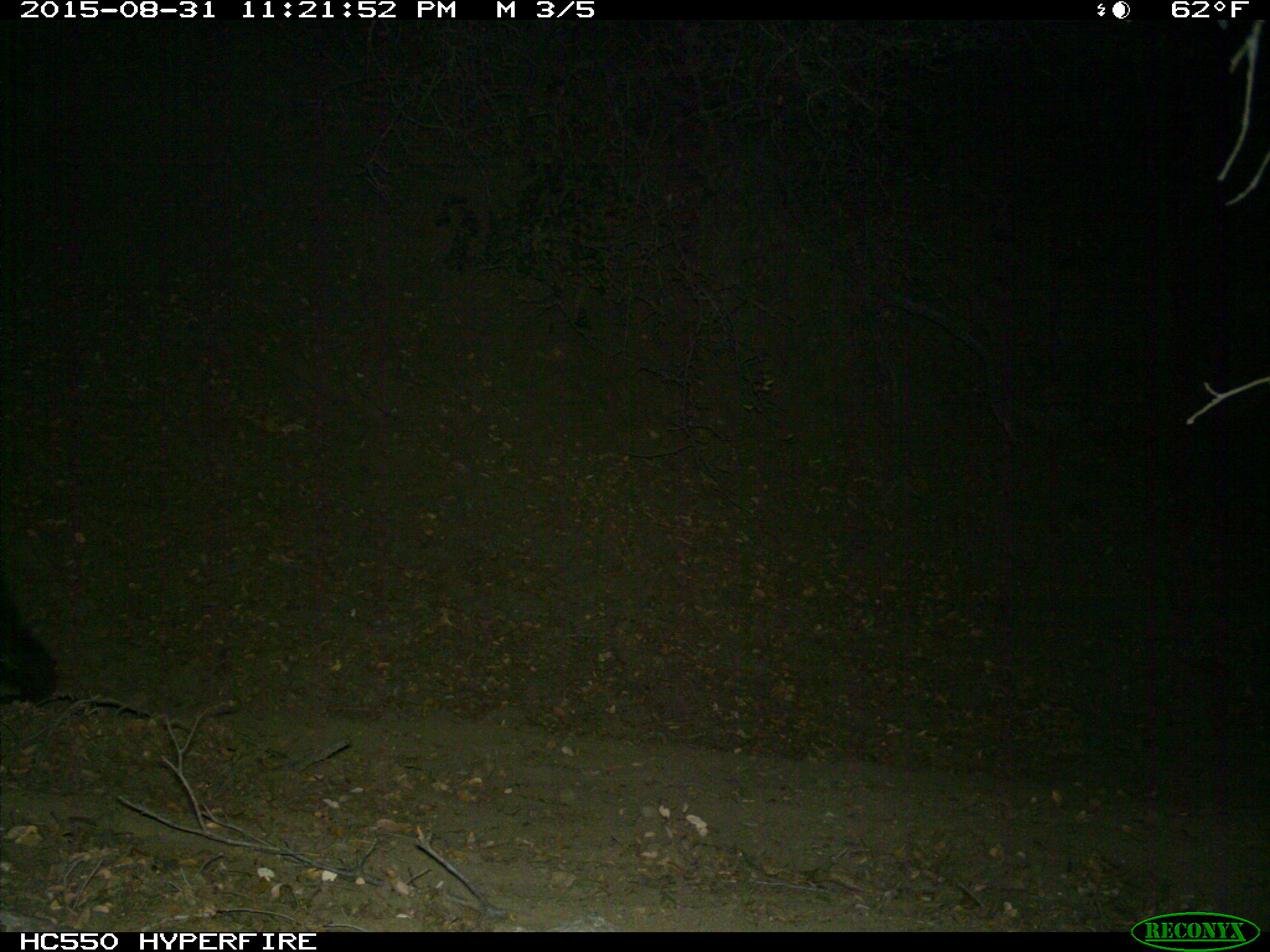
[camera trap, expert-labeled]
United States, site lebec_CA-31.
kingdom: Animalia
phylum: Chordata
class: Mammalia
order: Carnivora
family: Ursidae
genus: Ursus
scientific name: Ursus americanus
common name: american black bear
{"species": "Ursus americanus (american black bear)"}